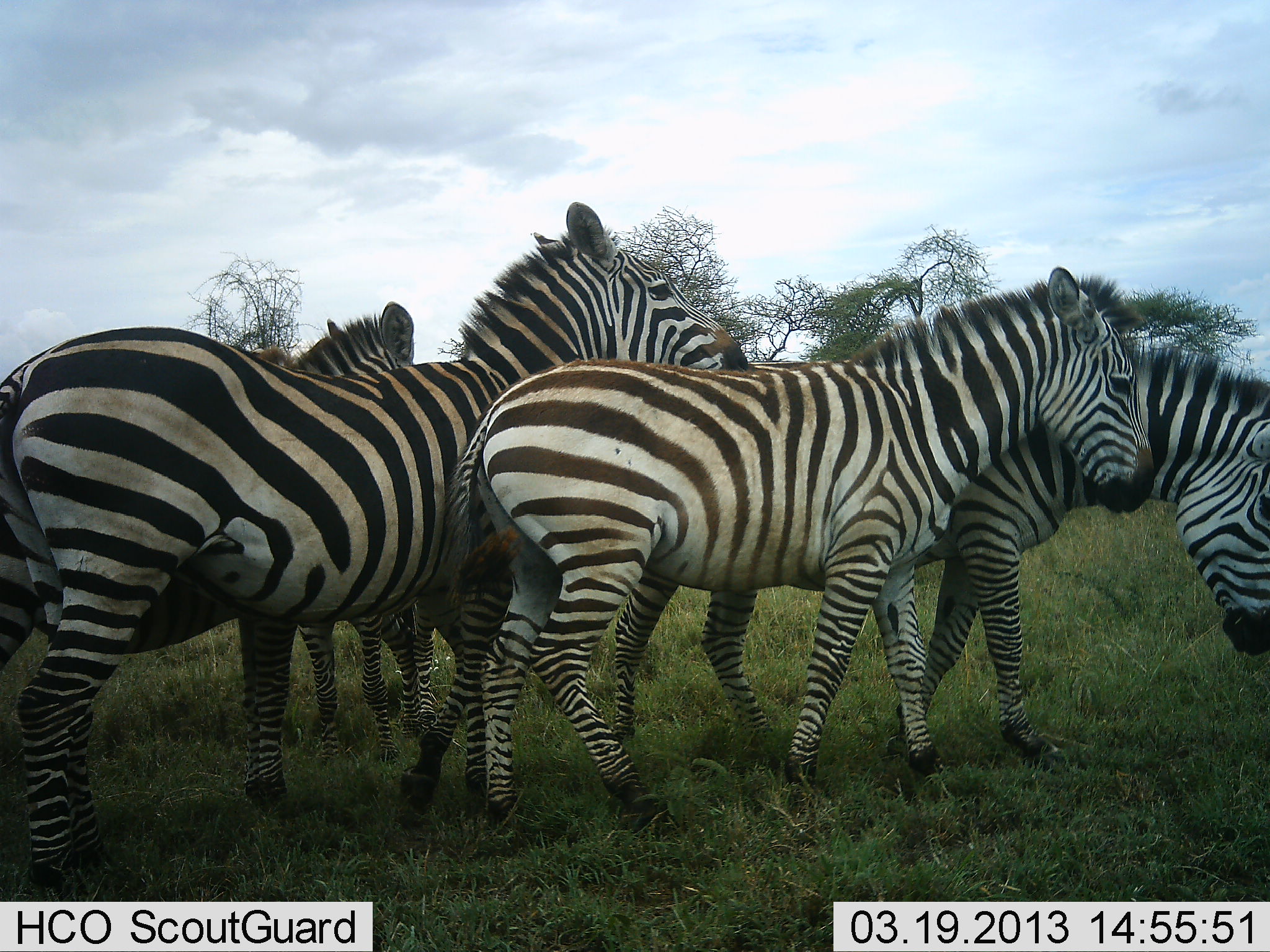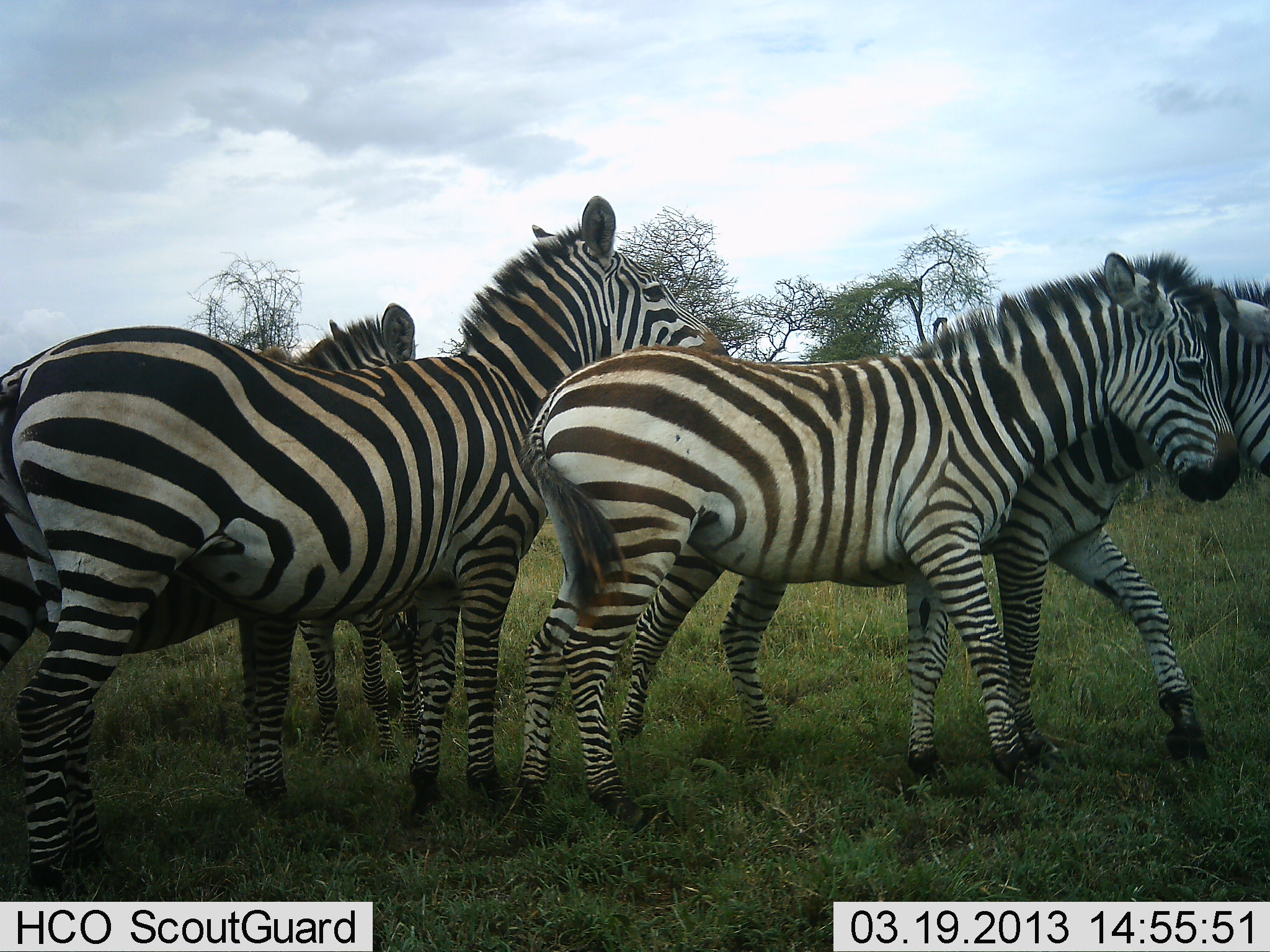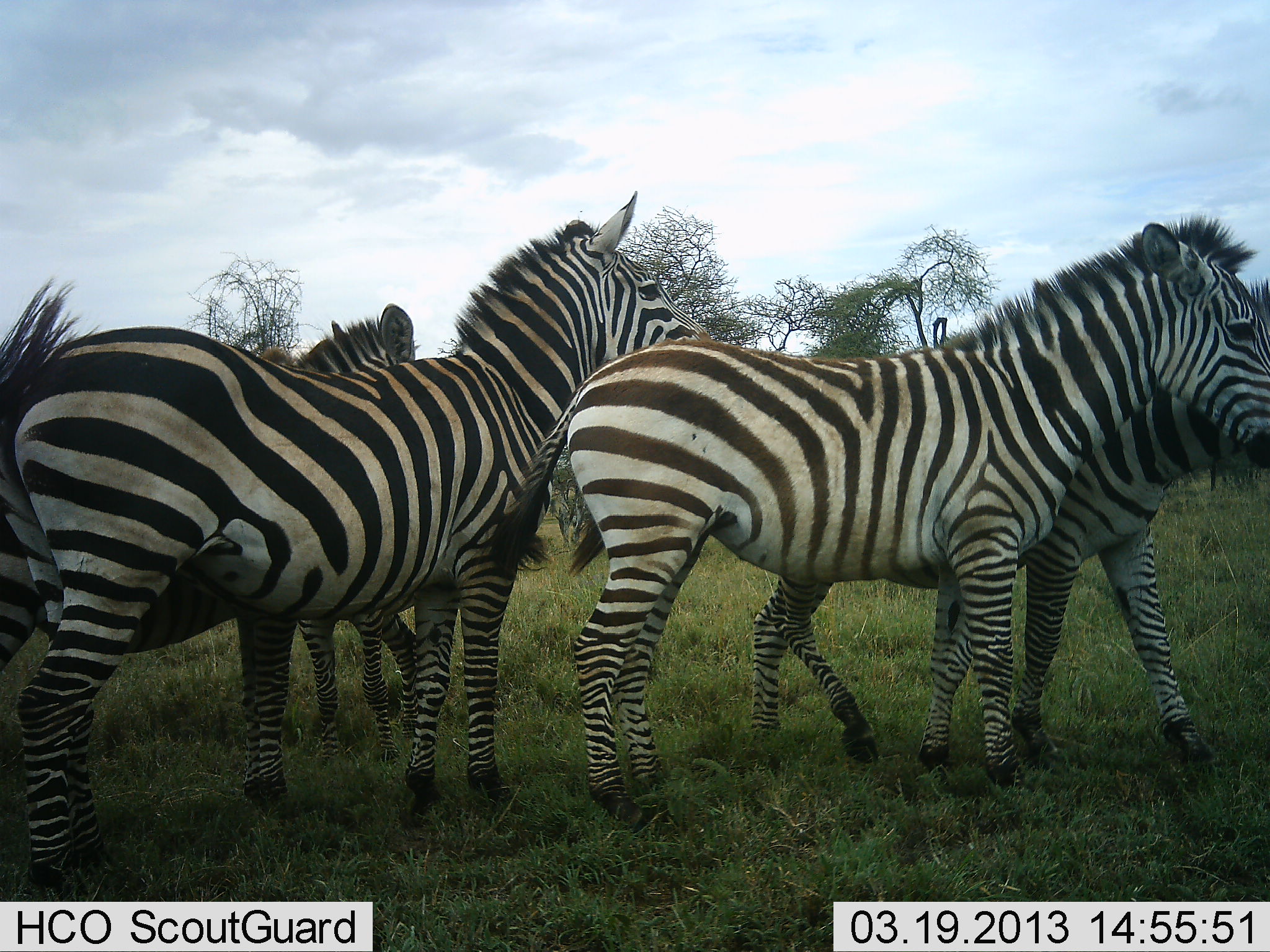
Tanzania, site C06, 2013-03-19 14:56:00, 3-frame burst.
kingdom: Animalia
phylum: Chordata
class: Mammalia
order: Perissodactyla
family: Equidae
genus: Equus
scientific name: Equus quagga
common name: plains zebra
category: zebra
Zebra (plains zebra) (Equus quagga), count 5. Behavior (volunteer vote fractions): standing 84%, resting 0%, moving 57%, interacting 27%. Young present (vote fraction): 9%. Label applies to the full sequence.